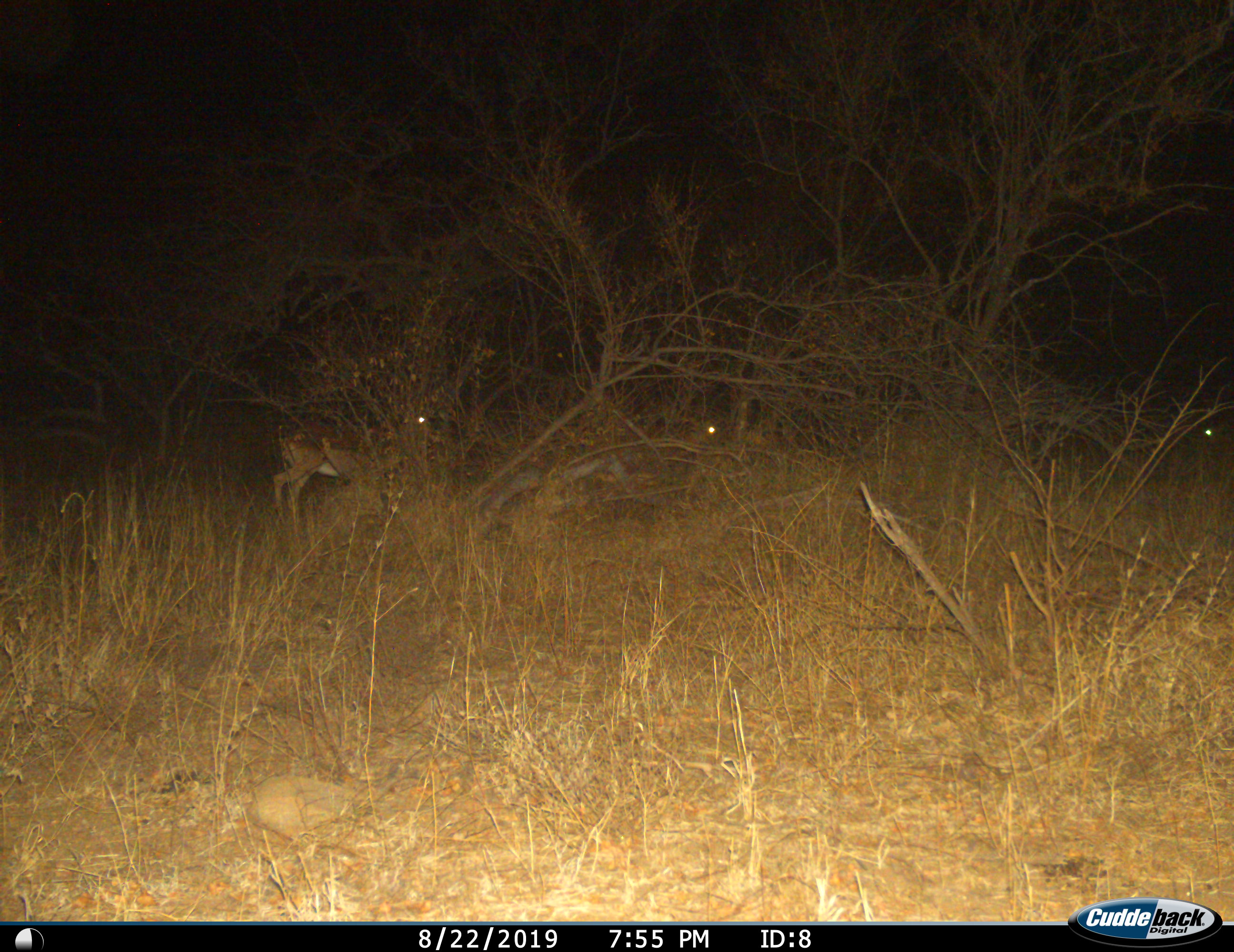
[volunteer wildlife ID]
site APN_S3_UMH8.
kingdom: Animalia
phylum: Chordata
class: Mammalia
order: Artiodactyla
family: Bovidae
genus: Aepyceros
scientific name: Aepyceros melampus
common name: impala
Impala (Aepyceros melampus), count 3. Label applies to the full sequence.